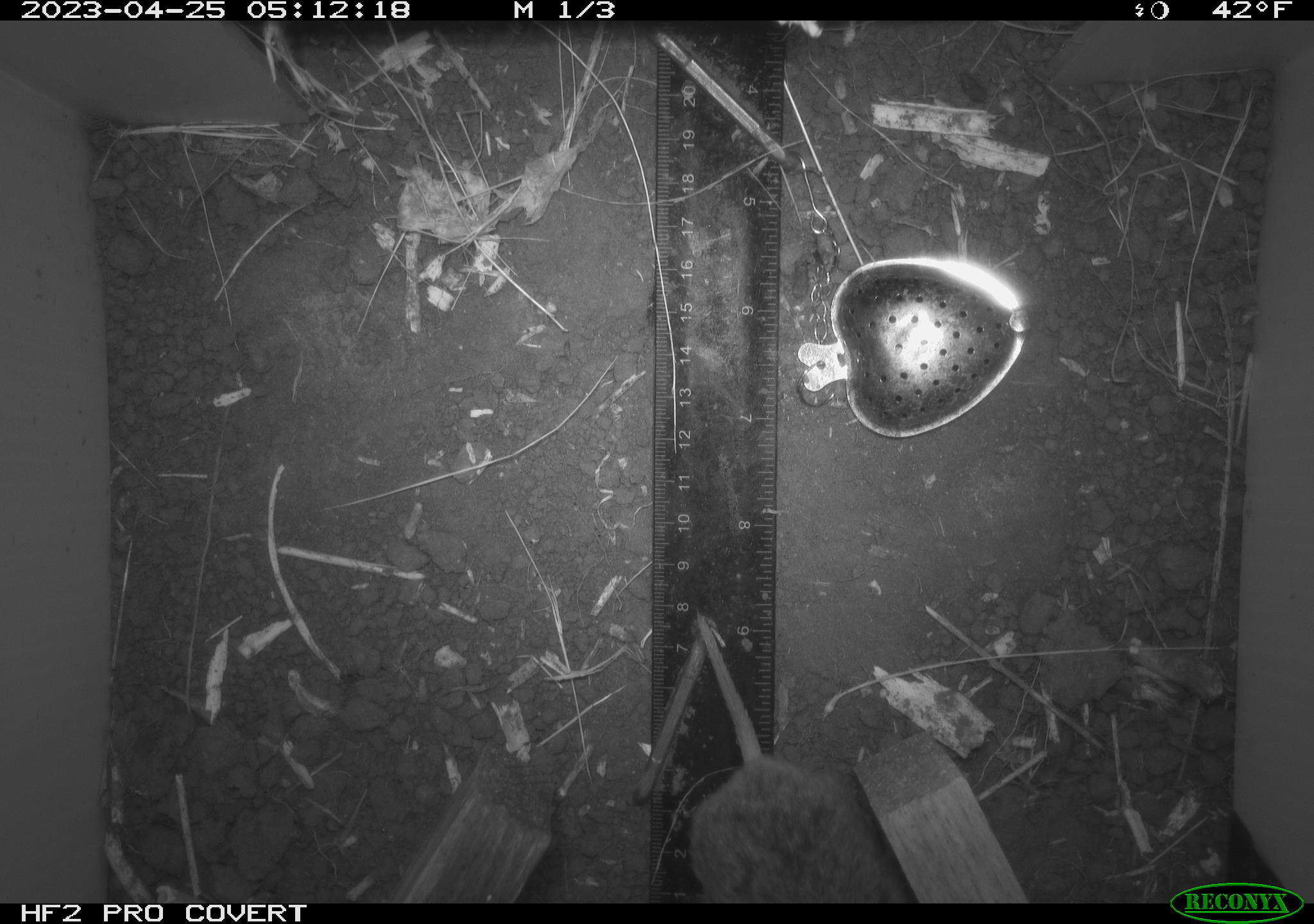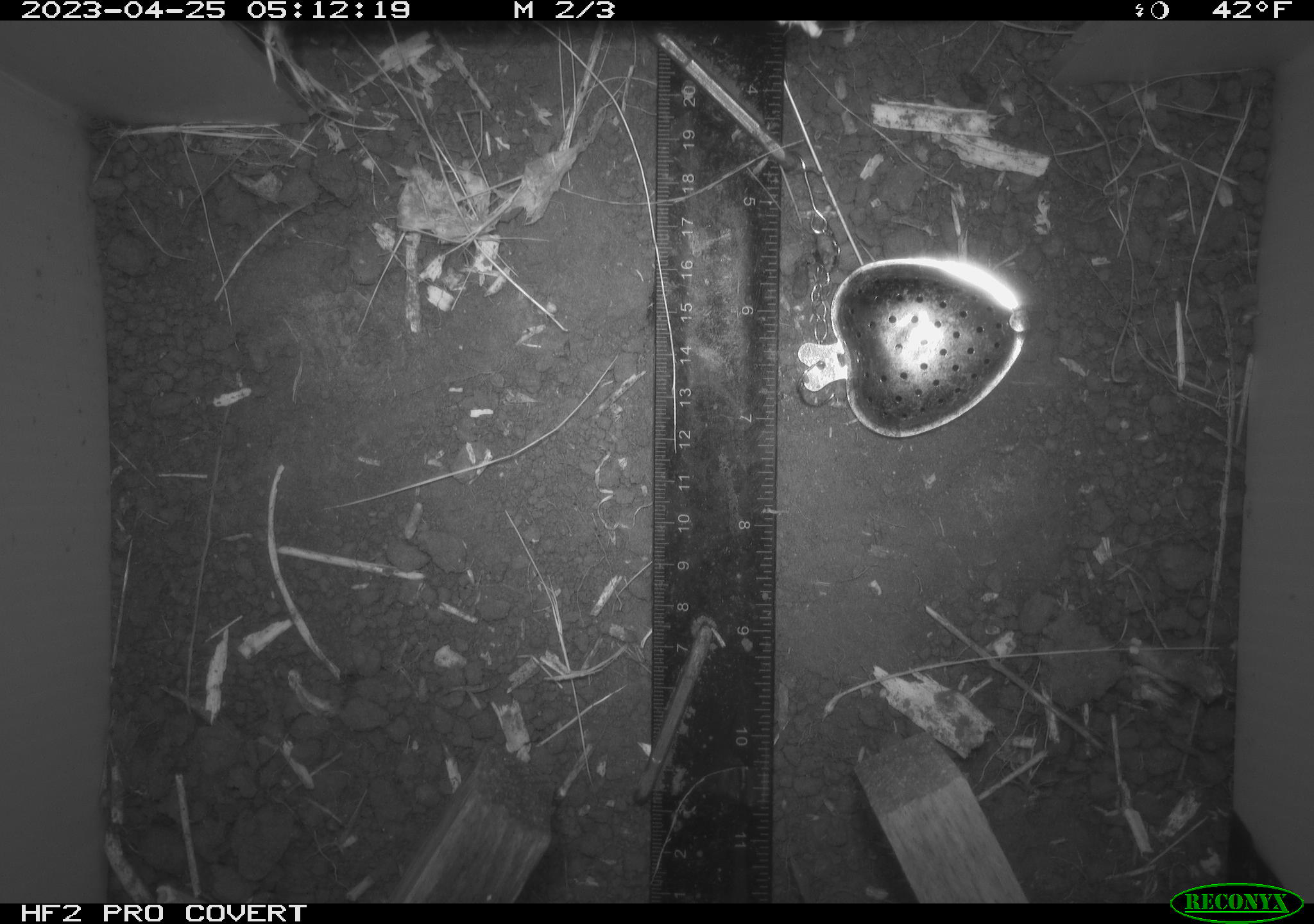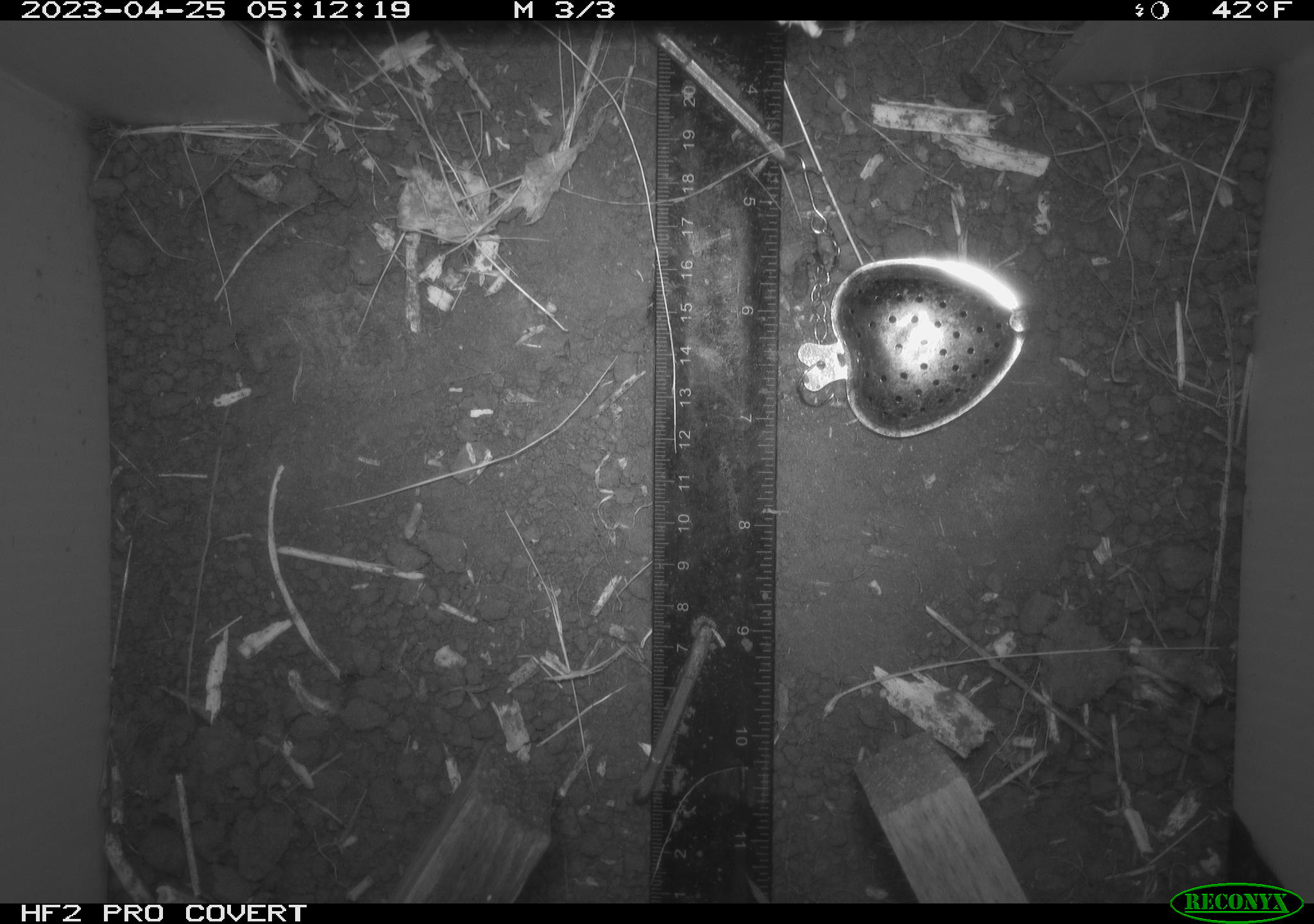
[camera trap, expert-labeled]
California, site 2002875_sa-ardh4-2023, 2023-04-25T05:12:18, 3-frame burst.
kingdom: Animalia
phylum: Chordata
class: Mammalia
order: Rodentia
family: Cricetidae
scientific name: Arvicolinae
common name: voles, lemmings, and muskrats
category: arvicolinae subfamily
Arvicolinae subfamily (voles, lemmings, and muskrats) (Arvicolinae).